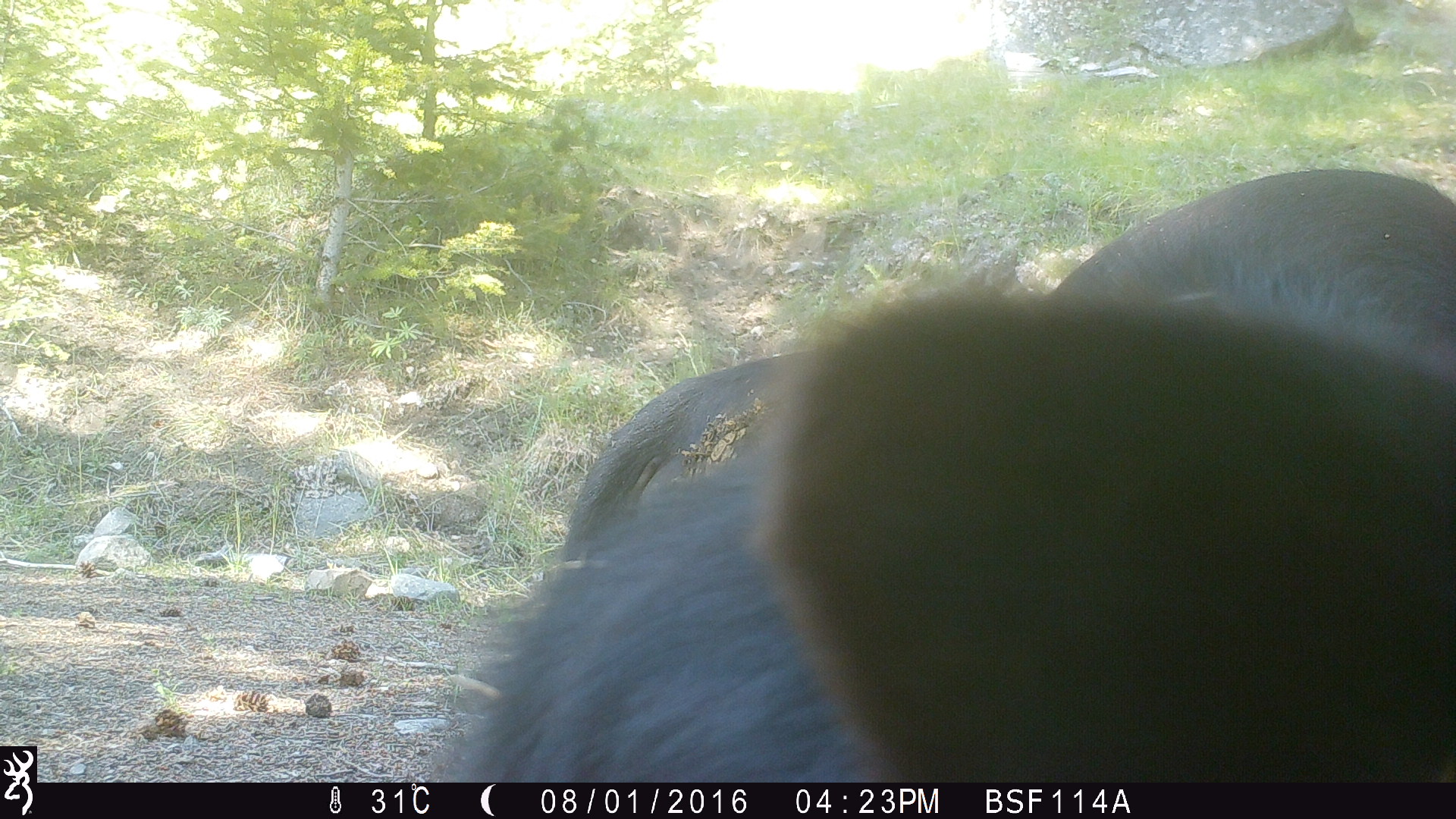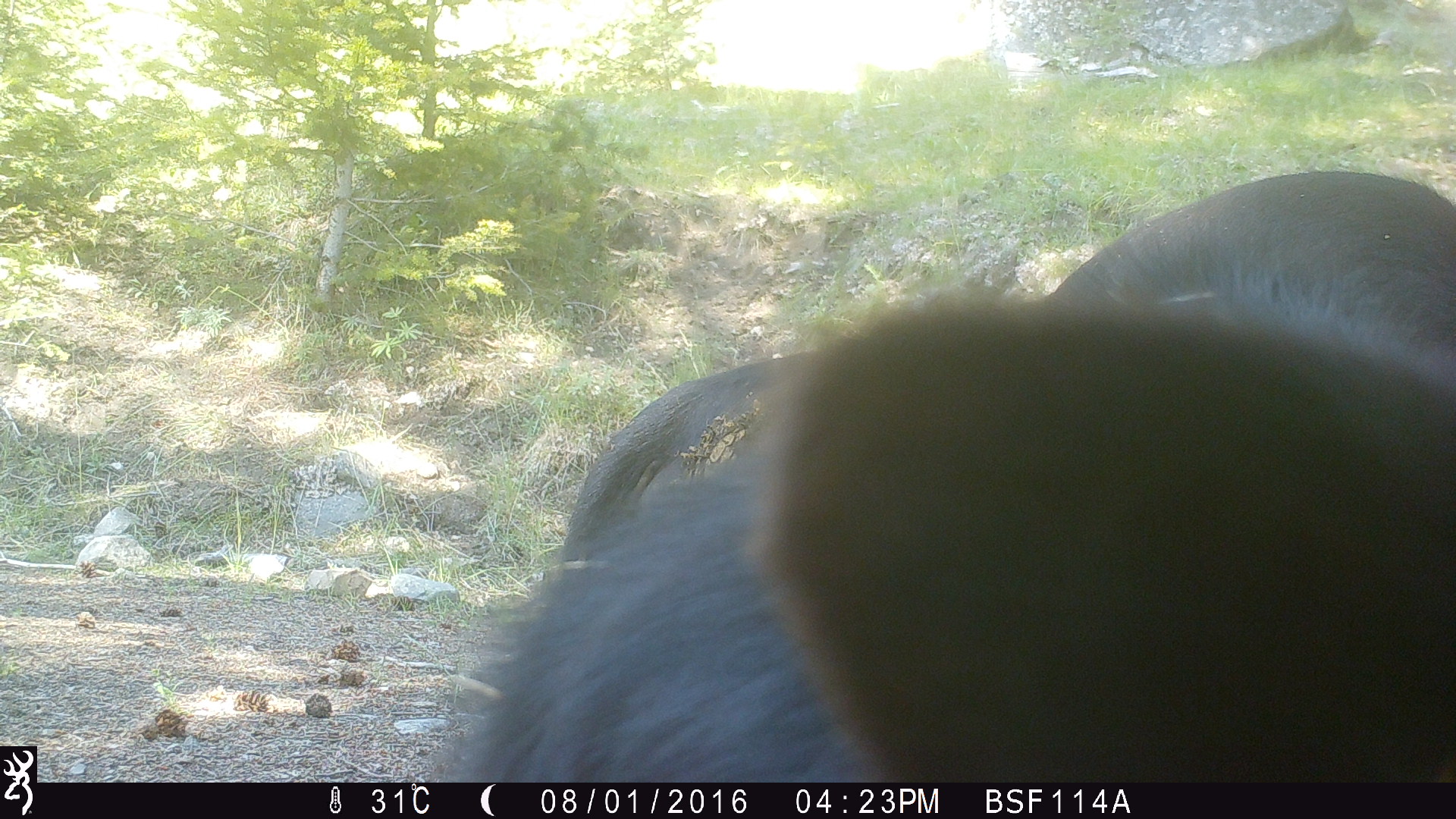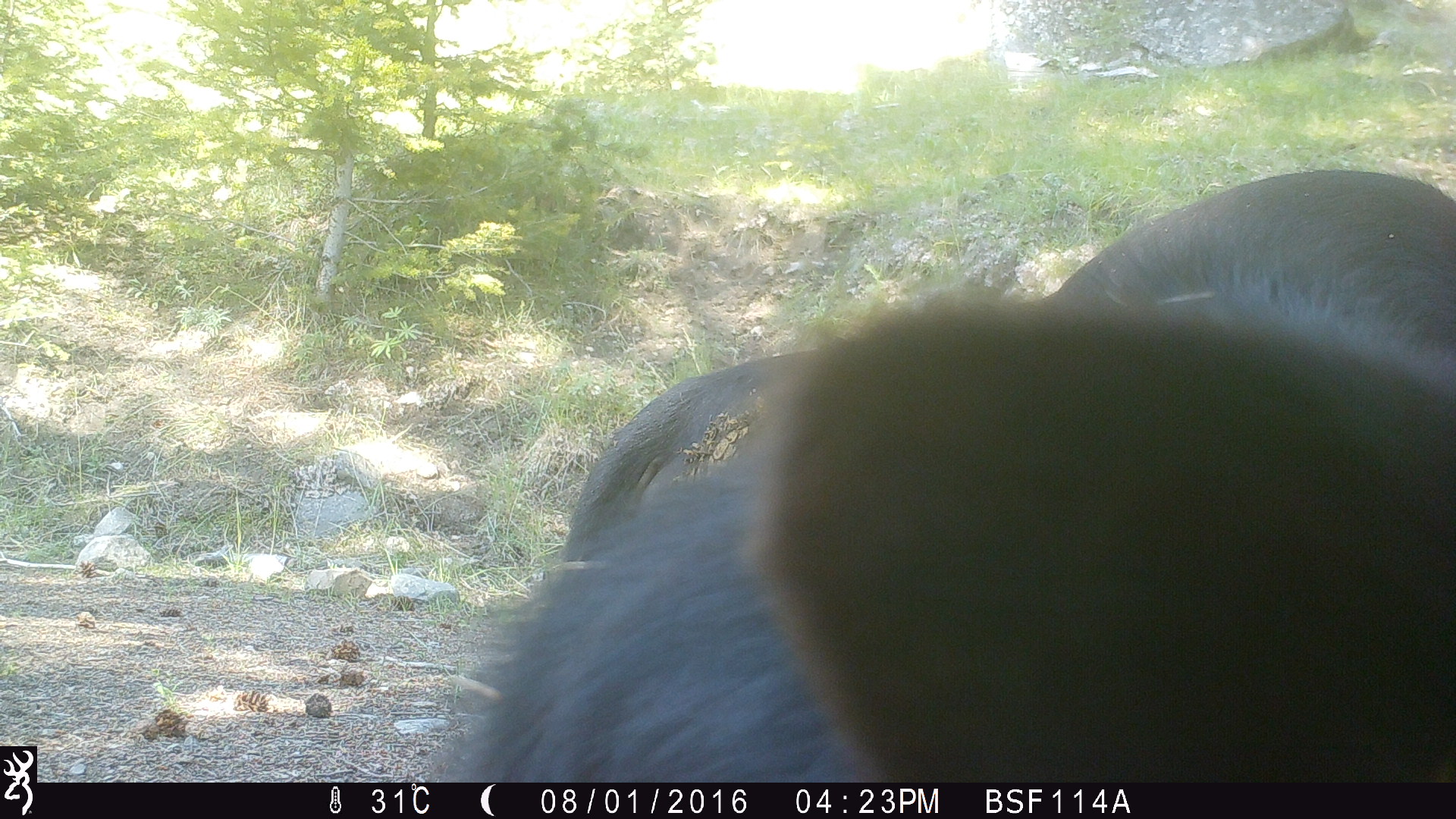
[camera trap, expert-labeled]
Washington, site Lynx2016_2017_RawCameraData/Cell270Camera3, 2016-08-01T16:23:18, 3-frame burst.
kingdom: Animalia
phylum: Chordata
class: Mammalia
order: Artiodactyla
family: Bovidae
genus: Bos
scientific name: Bos taurus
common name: domestic cattle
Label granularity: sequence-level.